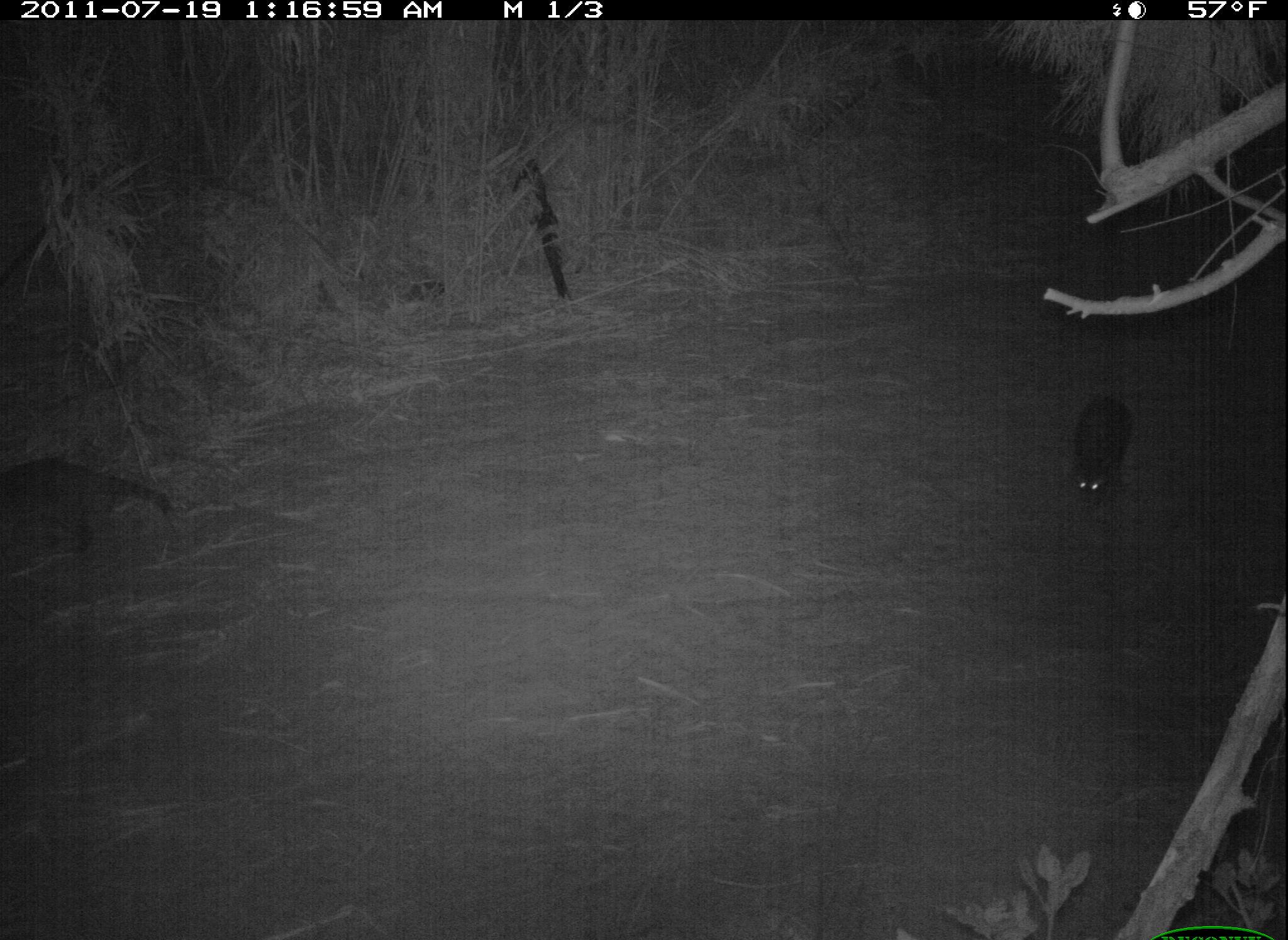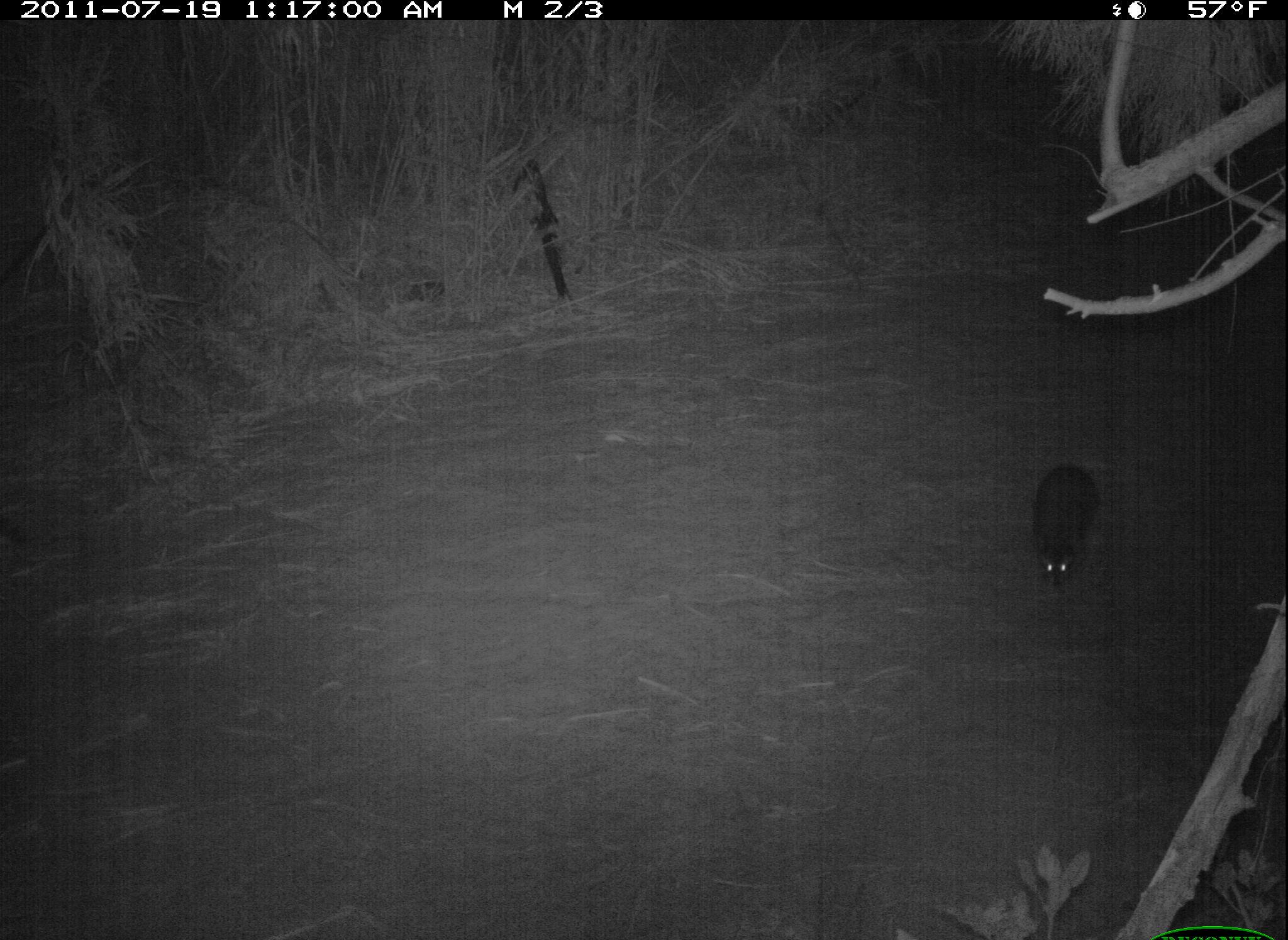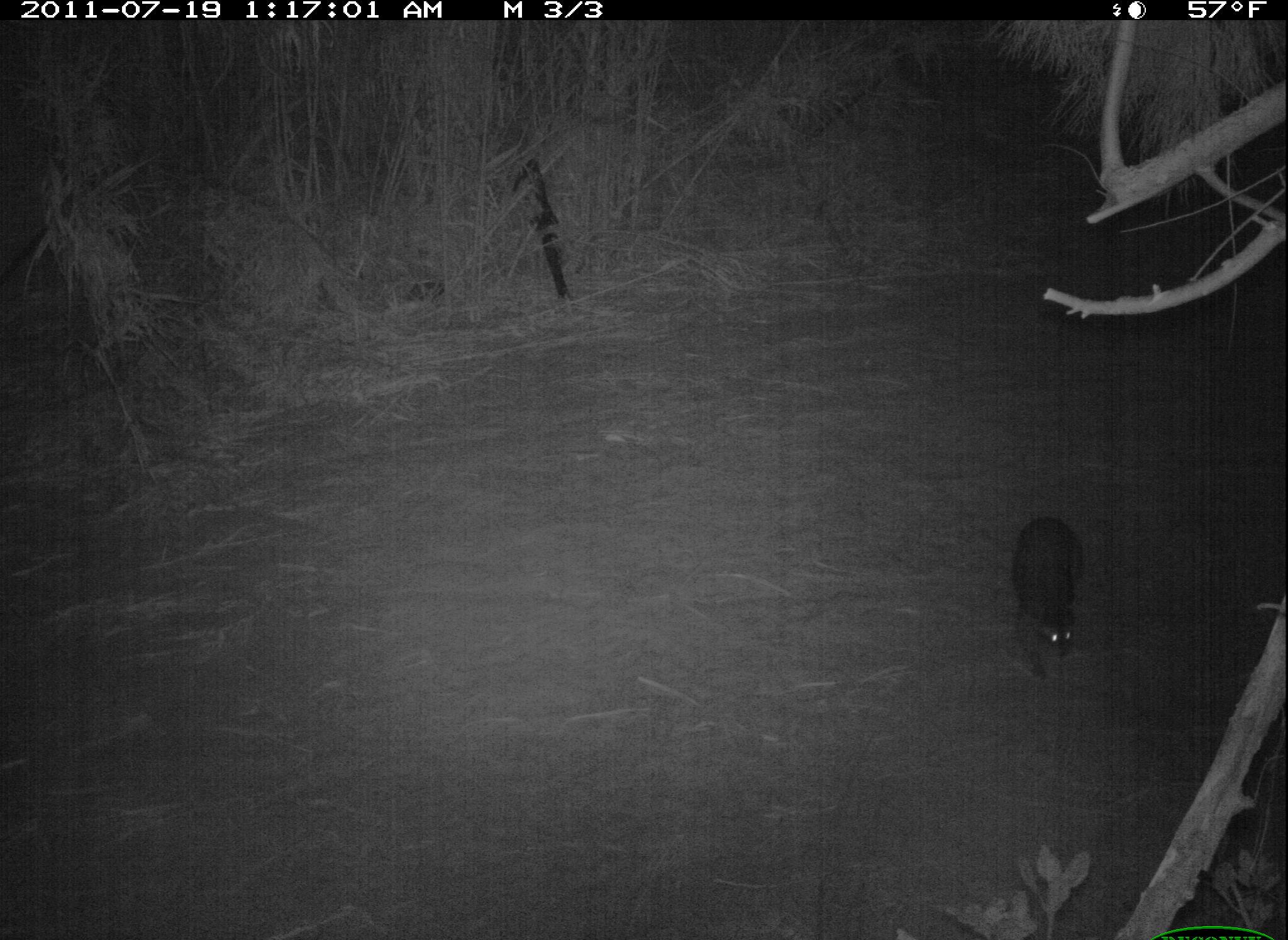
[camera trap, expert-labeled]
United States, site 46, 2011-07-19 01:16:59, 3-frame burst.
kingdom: Animalia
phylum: Chordata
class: Mammalia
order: Carnivora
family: Procyonidae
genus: Procyon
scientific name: Procyon lotor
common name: raccoon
Raccoon (Procyon lotor).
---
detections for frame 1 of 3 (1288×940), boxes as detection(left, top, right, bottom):
raccoon: detection(1059, 380, 1150, 527)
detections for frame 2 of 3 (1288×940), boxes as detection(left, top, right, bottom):
raccoon: detection(1022, 451, 1124, 609)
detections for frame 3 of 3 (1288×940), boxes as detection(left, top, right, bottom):
raccoon: detection(1006, 507, 1092, 696)